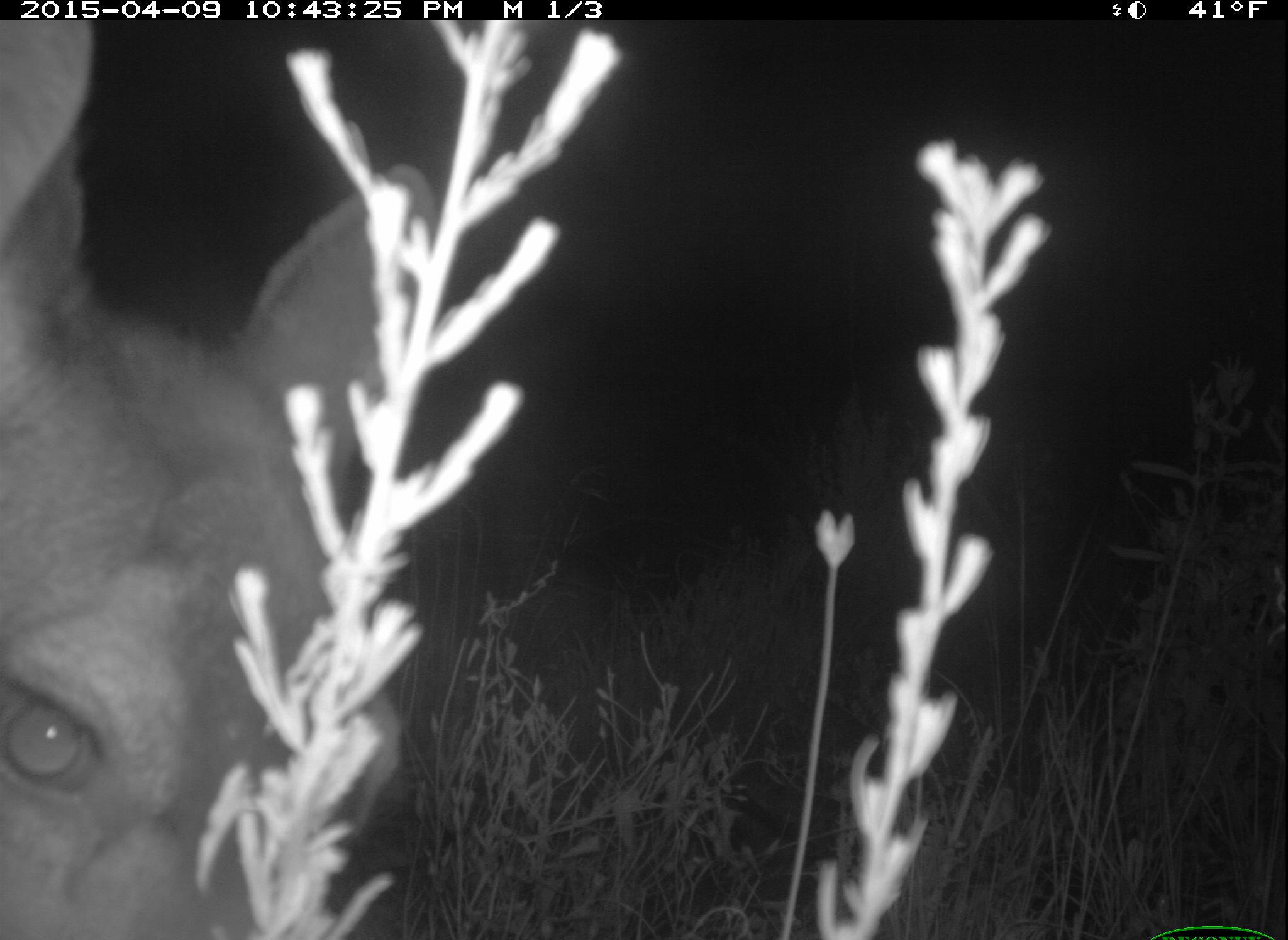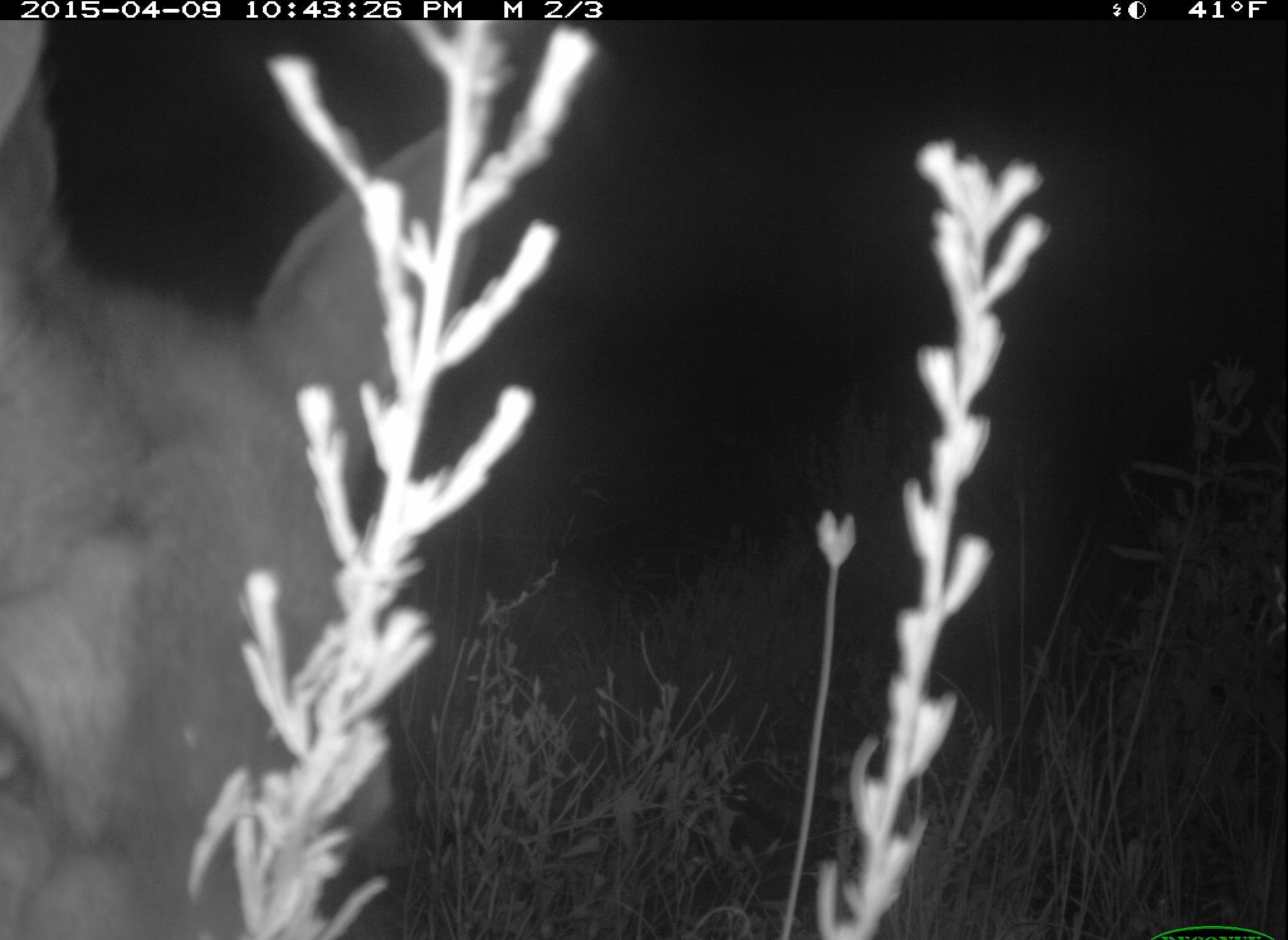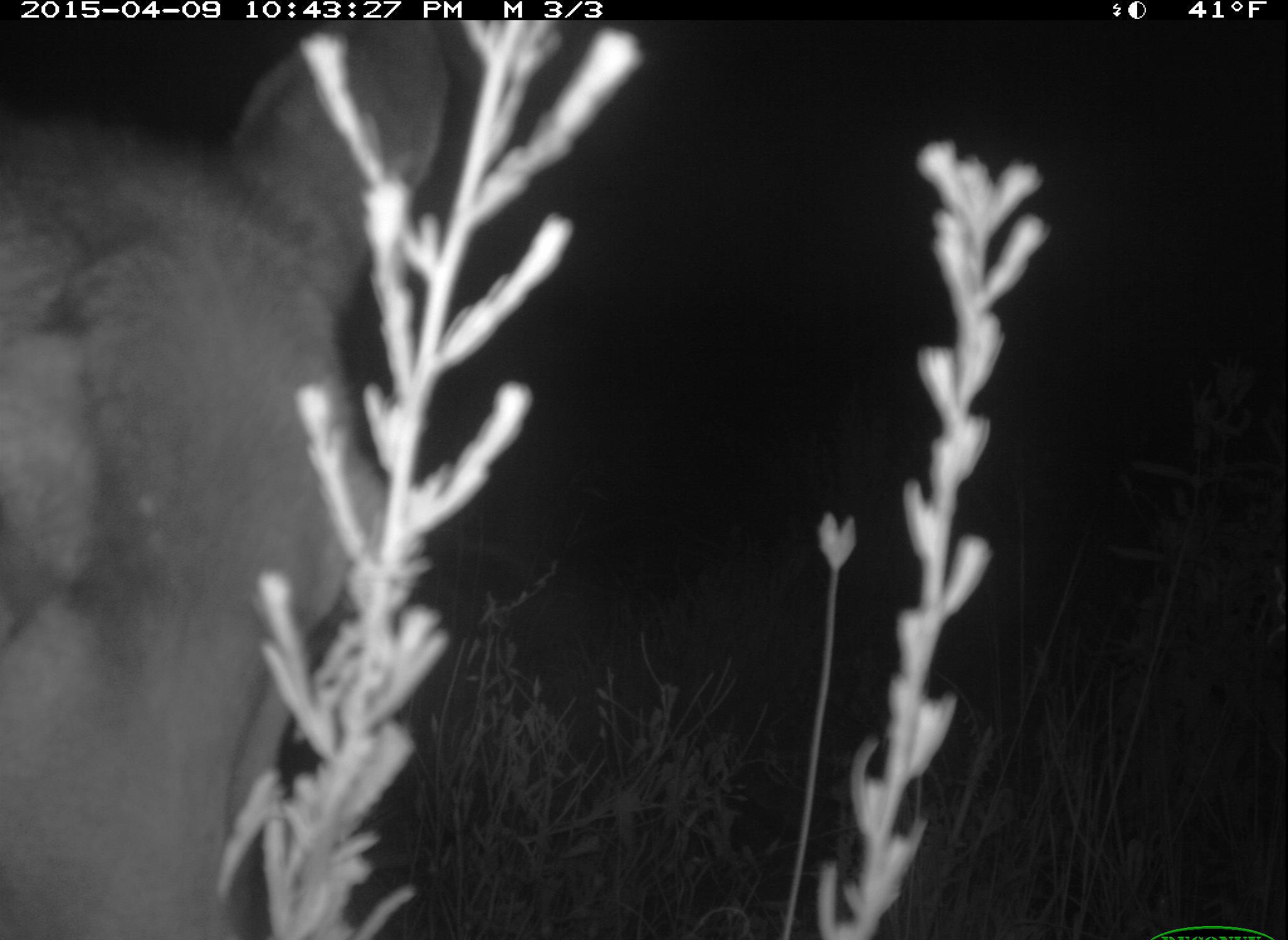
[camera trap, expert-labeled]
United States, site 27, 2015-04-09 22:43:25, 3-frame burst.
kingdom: Animalia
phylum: Chordata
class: Mammalia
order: Artiodactyla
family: Cervidae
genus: Odocoileus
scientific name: Odocoileus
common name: deer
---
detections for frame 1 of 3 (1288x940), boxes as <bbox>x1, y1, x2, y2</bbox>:
deer: <bbox>0, 19, 443, 938</bbox>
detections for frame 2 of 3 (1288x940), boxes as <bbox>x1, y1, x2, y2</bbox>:
deer: <bbox>0, 19, 484, 938</bbox>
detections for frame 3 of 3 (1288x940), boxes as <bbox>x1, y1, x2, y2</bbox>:
deer: <bbox>0, 25, 456, 938</bbox>